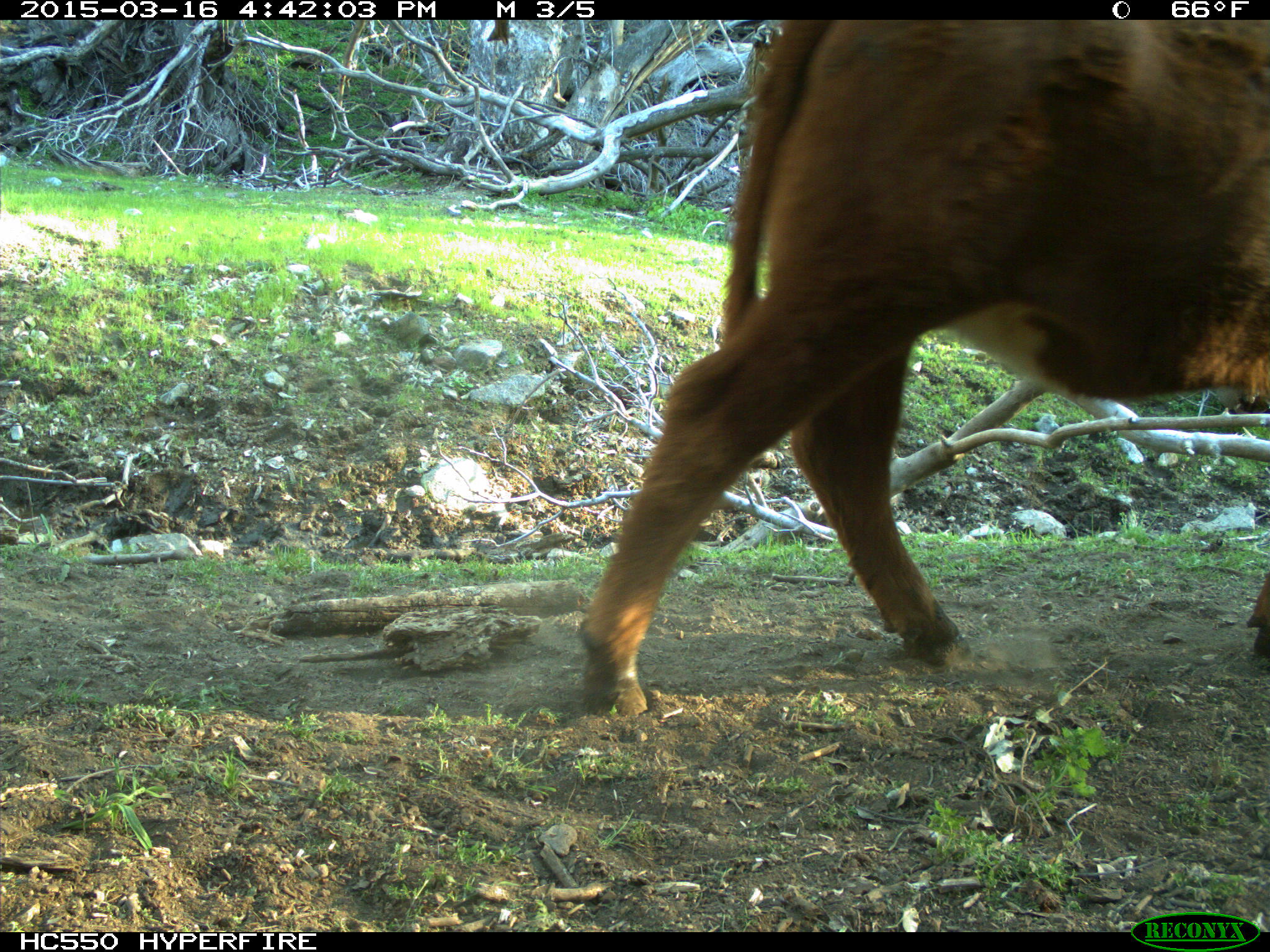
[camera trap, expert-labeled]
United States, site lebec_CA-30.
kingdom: Animalia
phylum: Chordata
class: Mammalia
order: Artiodactyla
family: Bovidae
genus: Bos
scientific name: Bos taurus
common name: domestic cow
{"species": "Bos taurus (domestic cow)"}